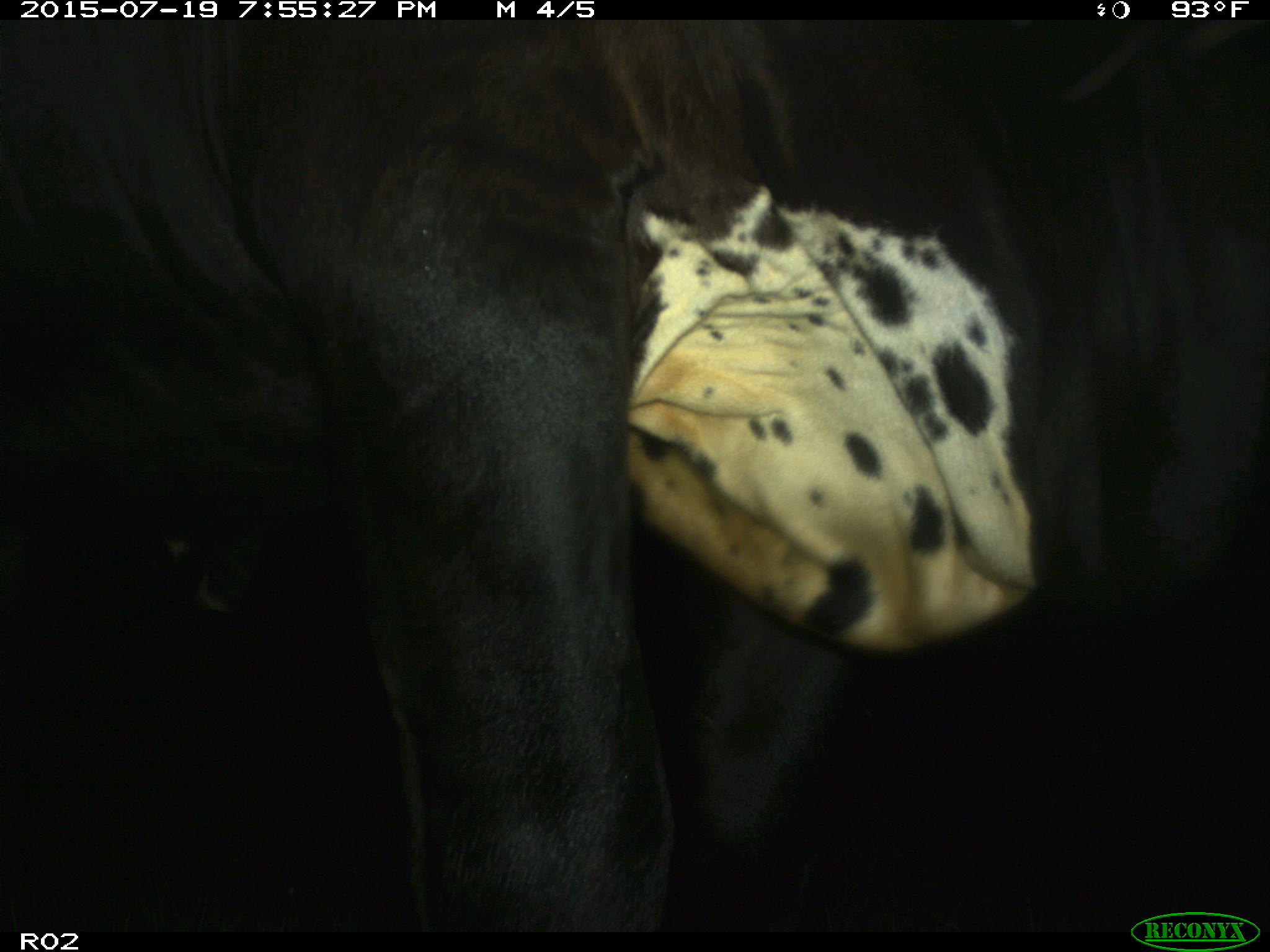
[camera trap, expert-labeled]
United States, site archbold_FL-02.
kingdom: Animalia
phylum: Chordata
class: Mammalia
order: Artiodactyla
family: Bovidae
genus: Bos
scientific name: Bos taurus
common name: domestic cow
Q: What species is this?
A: Bos taurus (domestic cow).